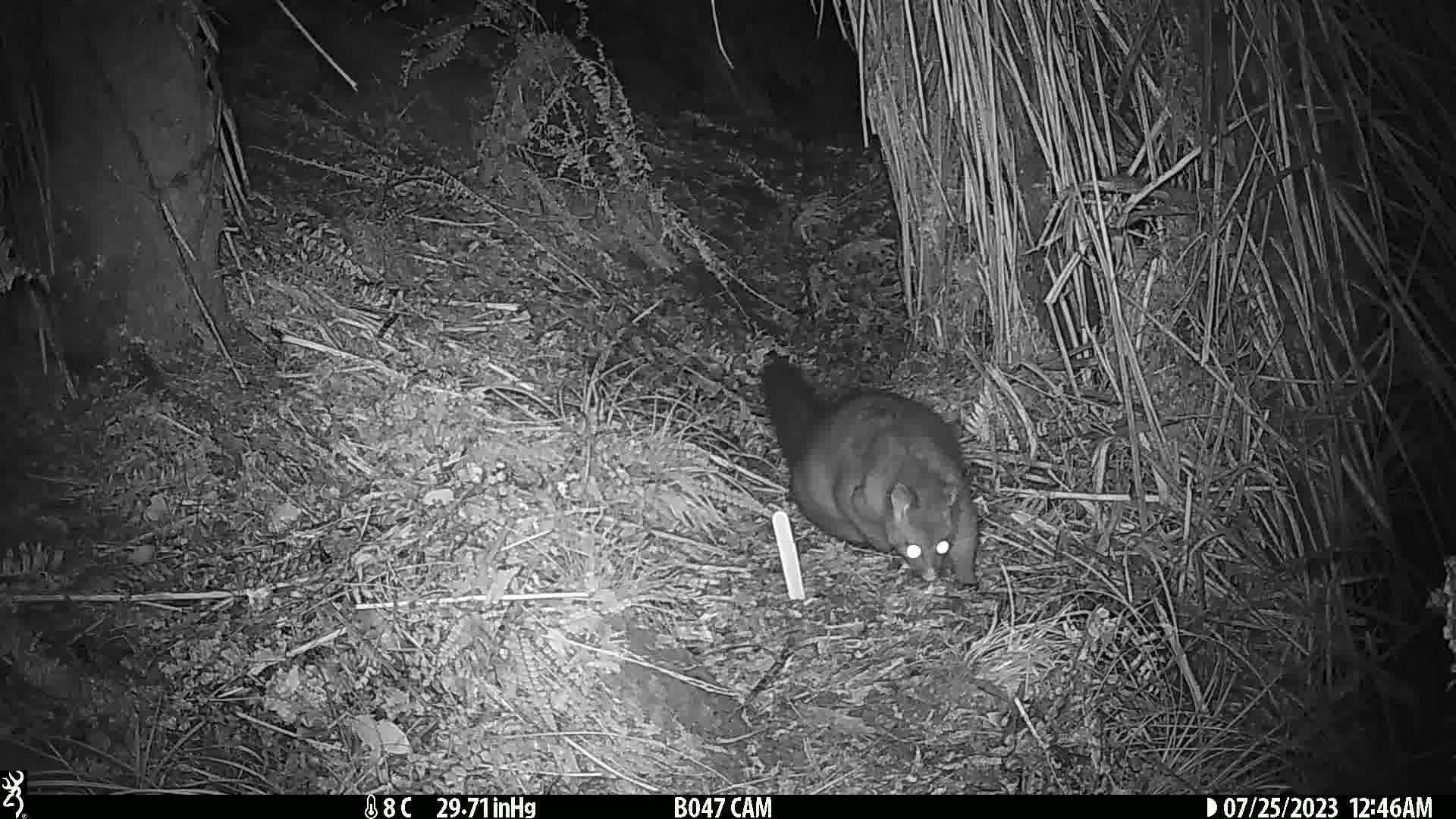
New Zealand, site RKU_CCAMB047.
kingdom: Animalia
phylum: Chordata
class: Mammalia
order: Diprotodontia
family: Phalangeridae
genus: Trichosurus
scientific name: Trichosurus vulpecula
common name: common brushtail possum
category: possum